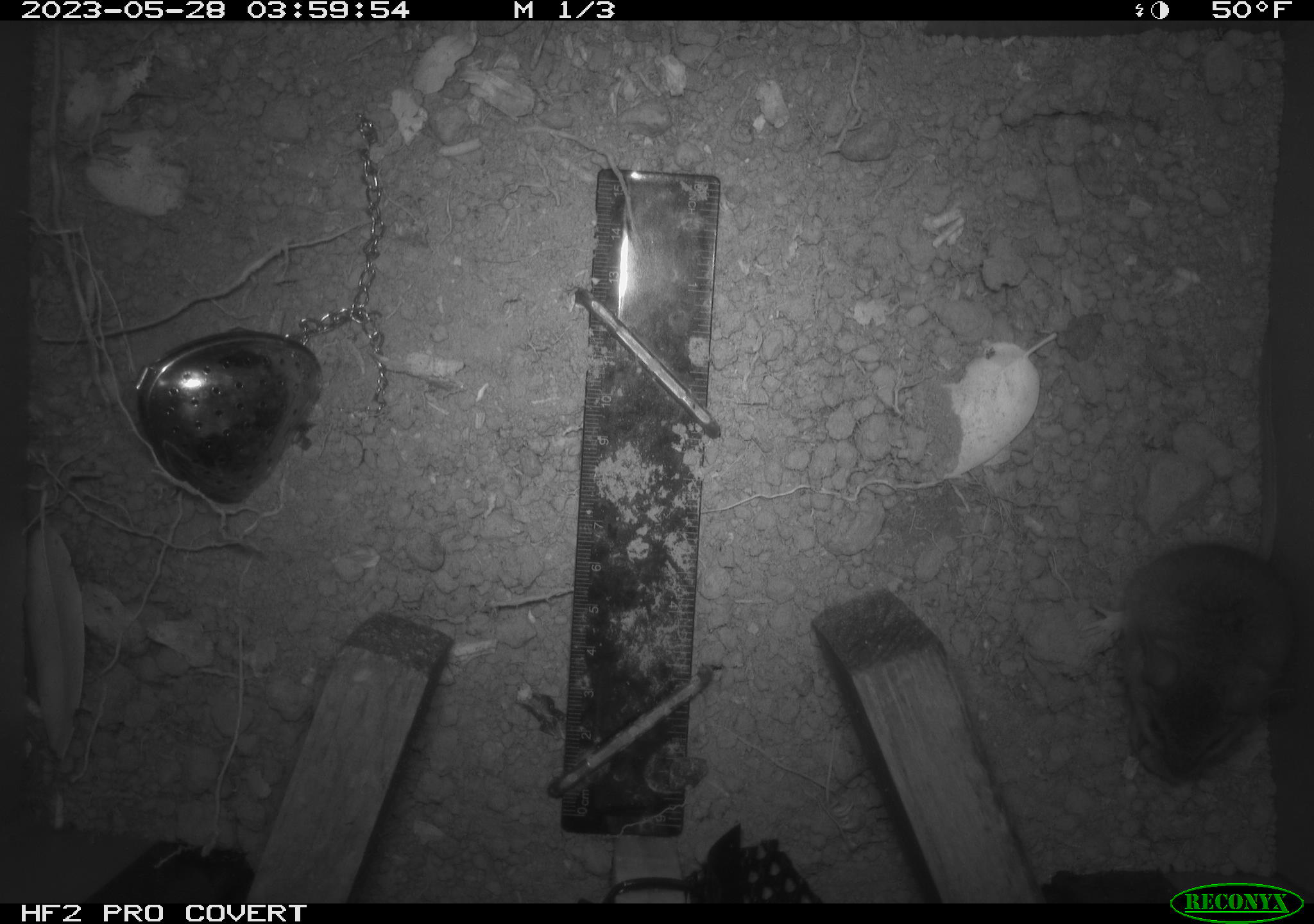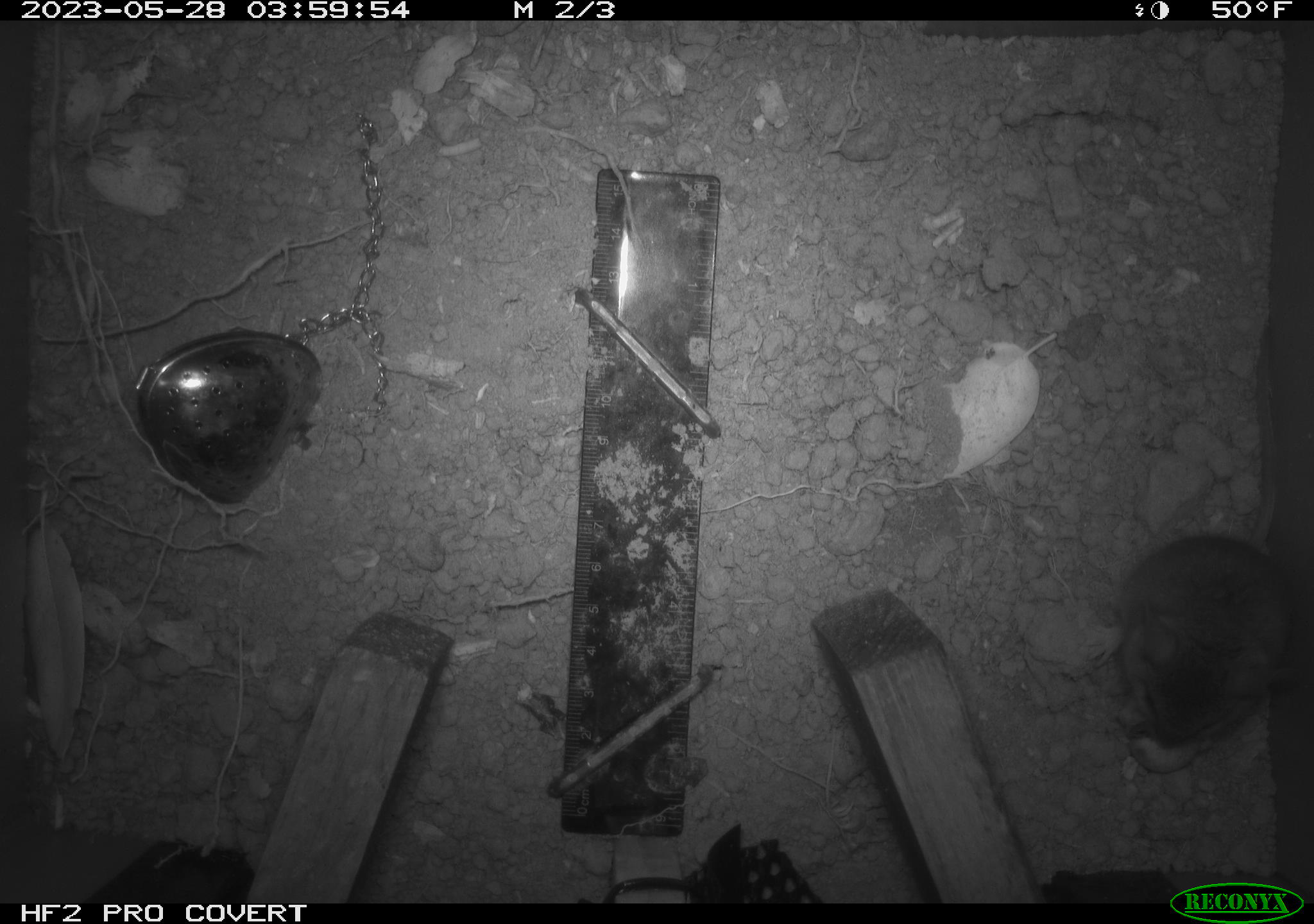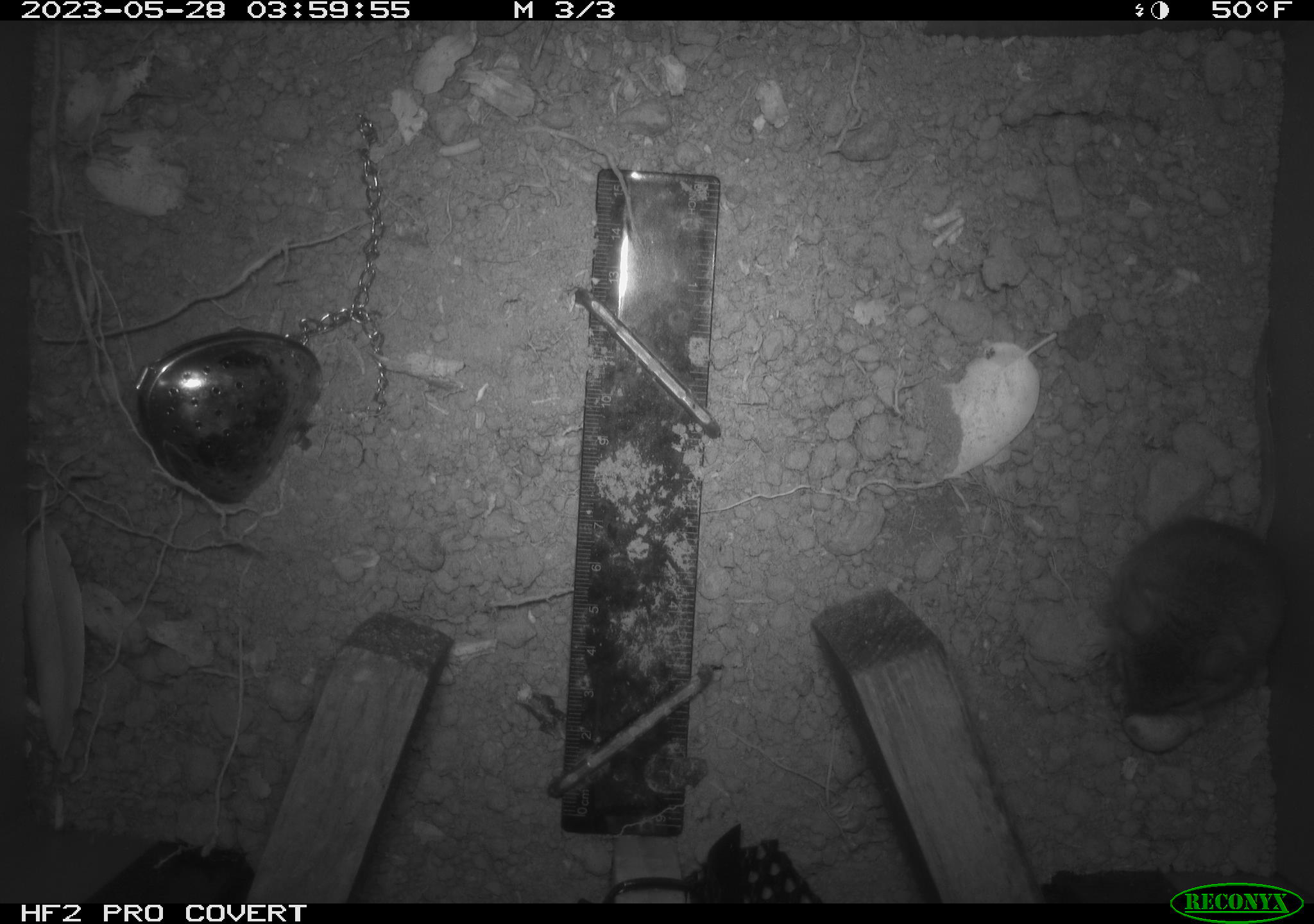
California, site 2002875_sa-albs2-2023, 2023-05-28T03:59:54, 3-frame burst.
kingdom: Animalia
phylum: Chordata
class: Mammalia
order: Rodentia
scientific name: Rodentia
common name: mouse species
Mouse species (Rodentia).